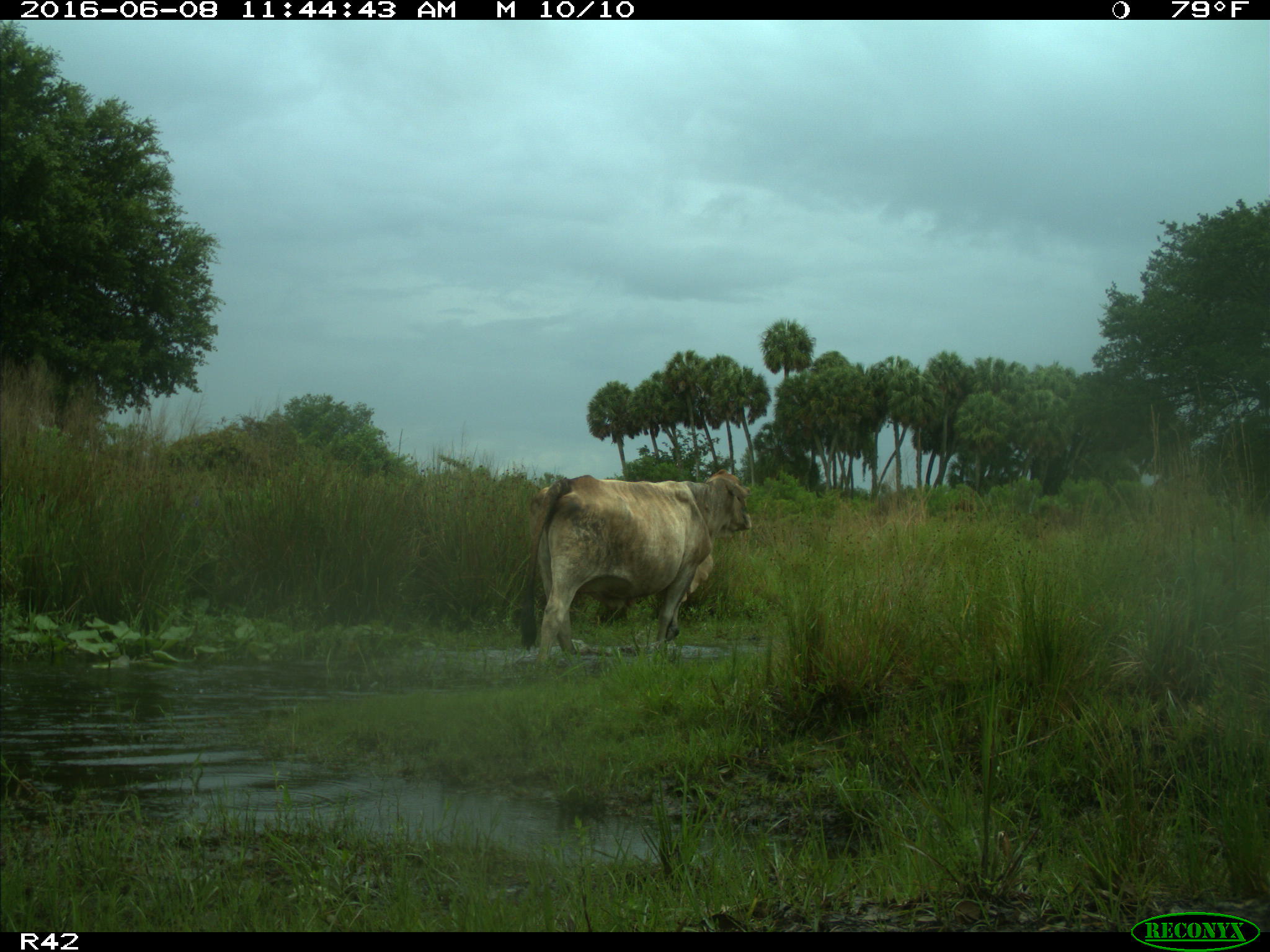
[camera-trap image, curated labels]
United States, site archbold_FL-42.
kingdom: Animalia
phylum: Chordata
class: Mammalia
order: Artiodactyla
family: Bovidae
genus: Bos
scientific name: Bos taurus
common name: domestic cow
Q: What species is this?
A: Bos taurus (domestic cow).